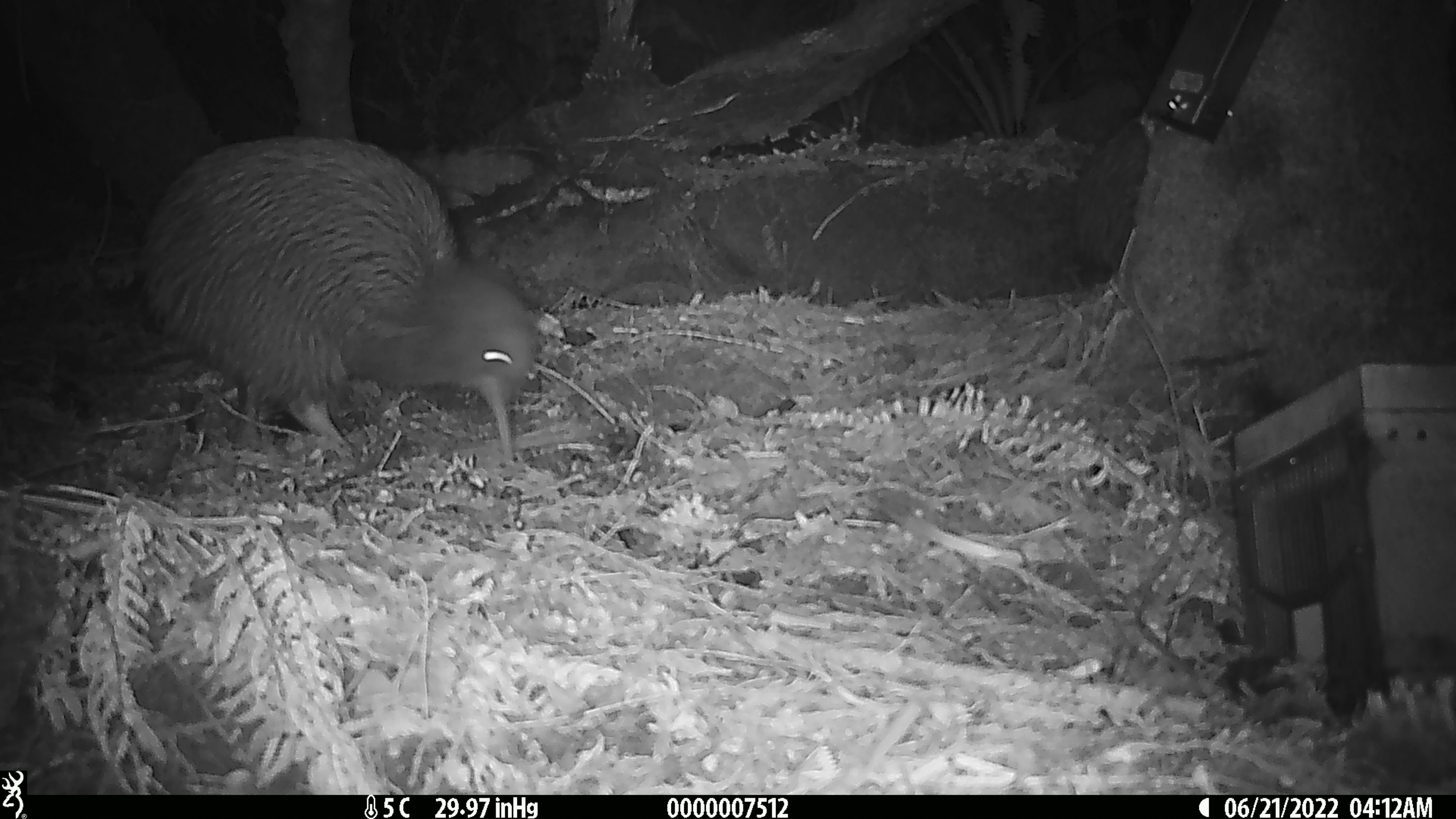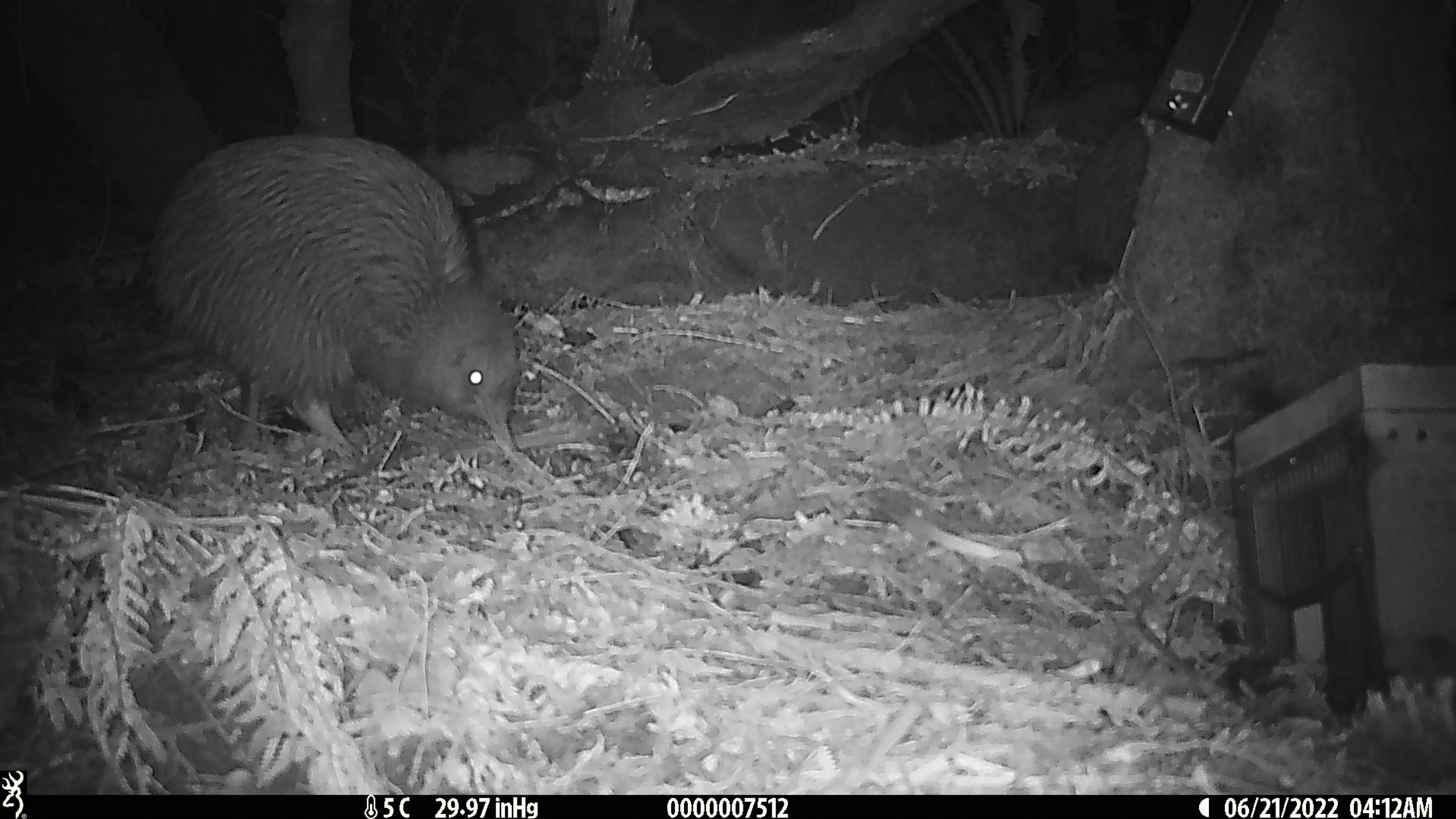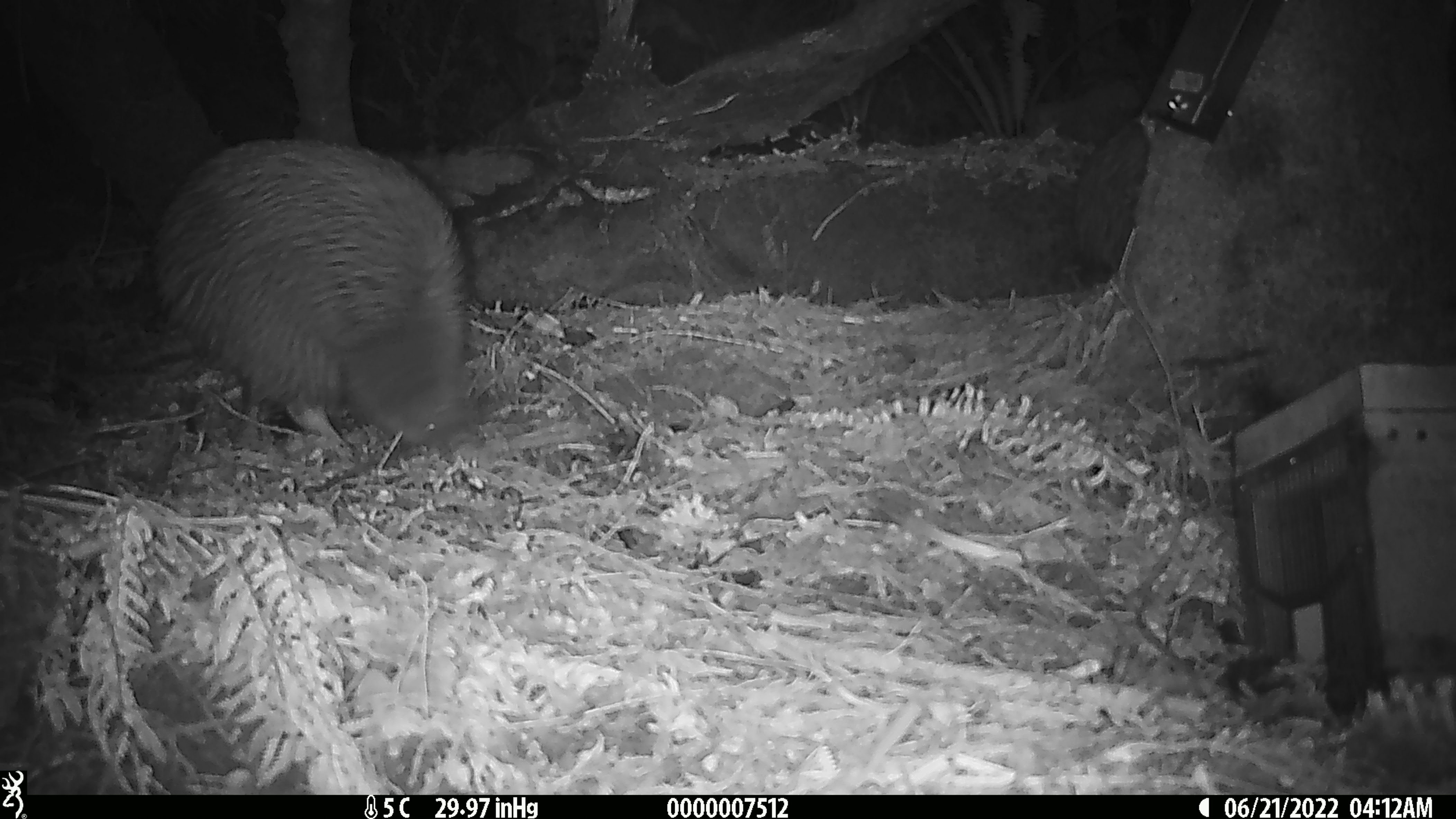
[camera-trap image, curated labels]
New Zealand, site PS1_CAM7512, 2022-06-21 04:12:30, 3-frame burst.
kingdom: Animalia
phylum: Chordata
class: Aves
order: Apterygiformes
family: Apterygidae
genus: Apteryx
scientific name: Apteryx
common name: kiwi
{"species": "kiwi (Apteryx)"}